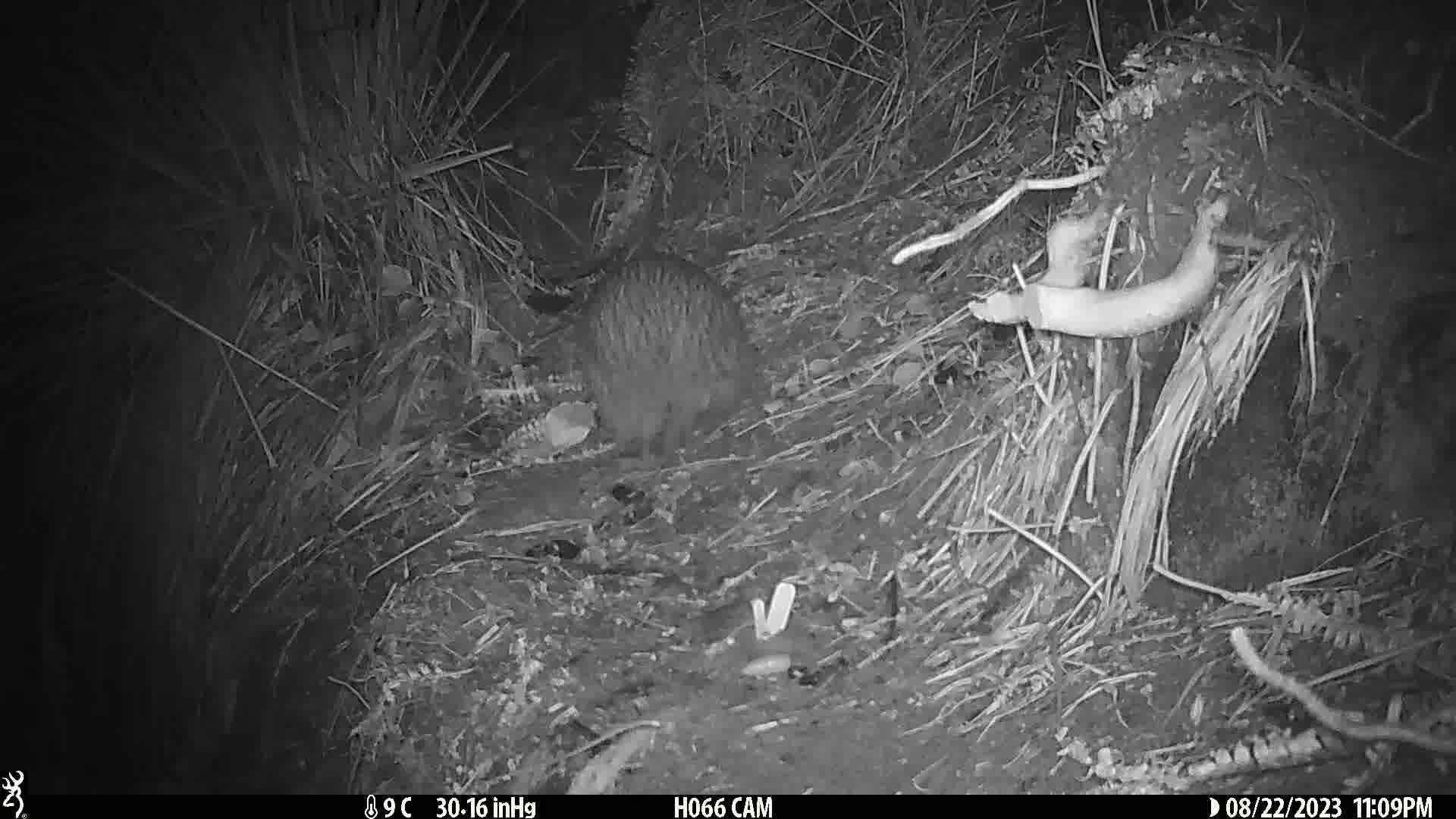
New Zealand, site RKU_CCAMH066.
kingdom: Animalia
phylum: Chordata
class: Aves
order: Apterygiformes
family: Apterygidae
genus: Apteryx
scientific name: Apteryx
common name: kiwi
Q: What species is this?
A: Kiwi (Apteryx).